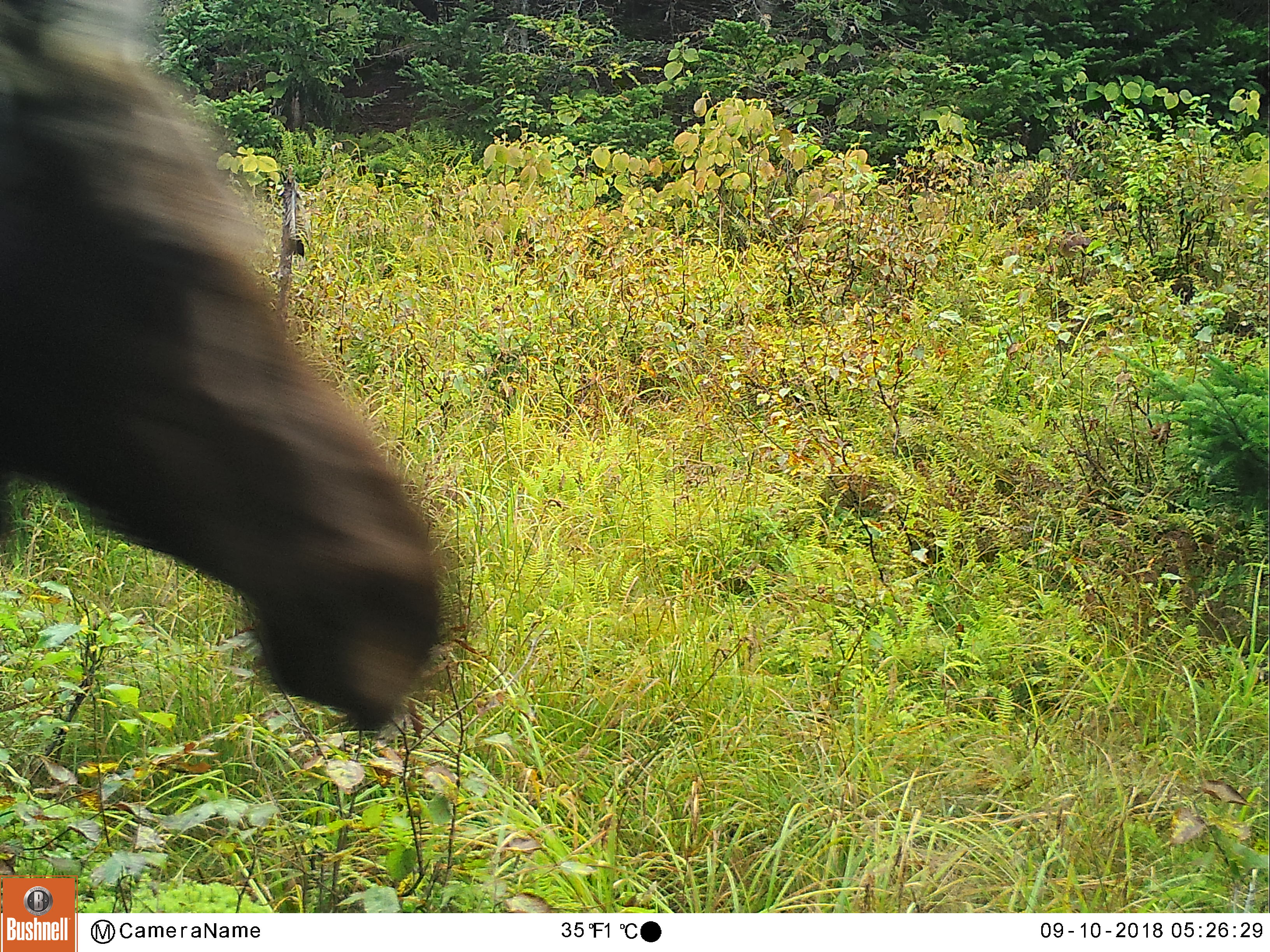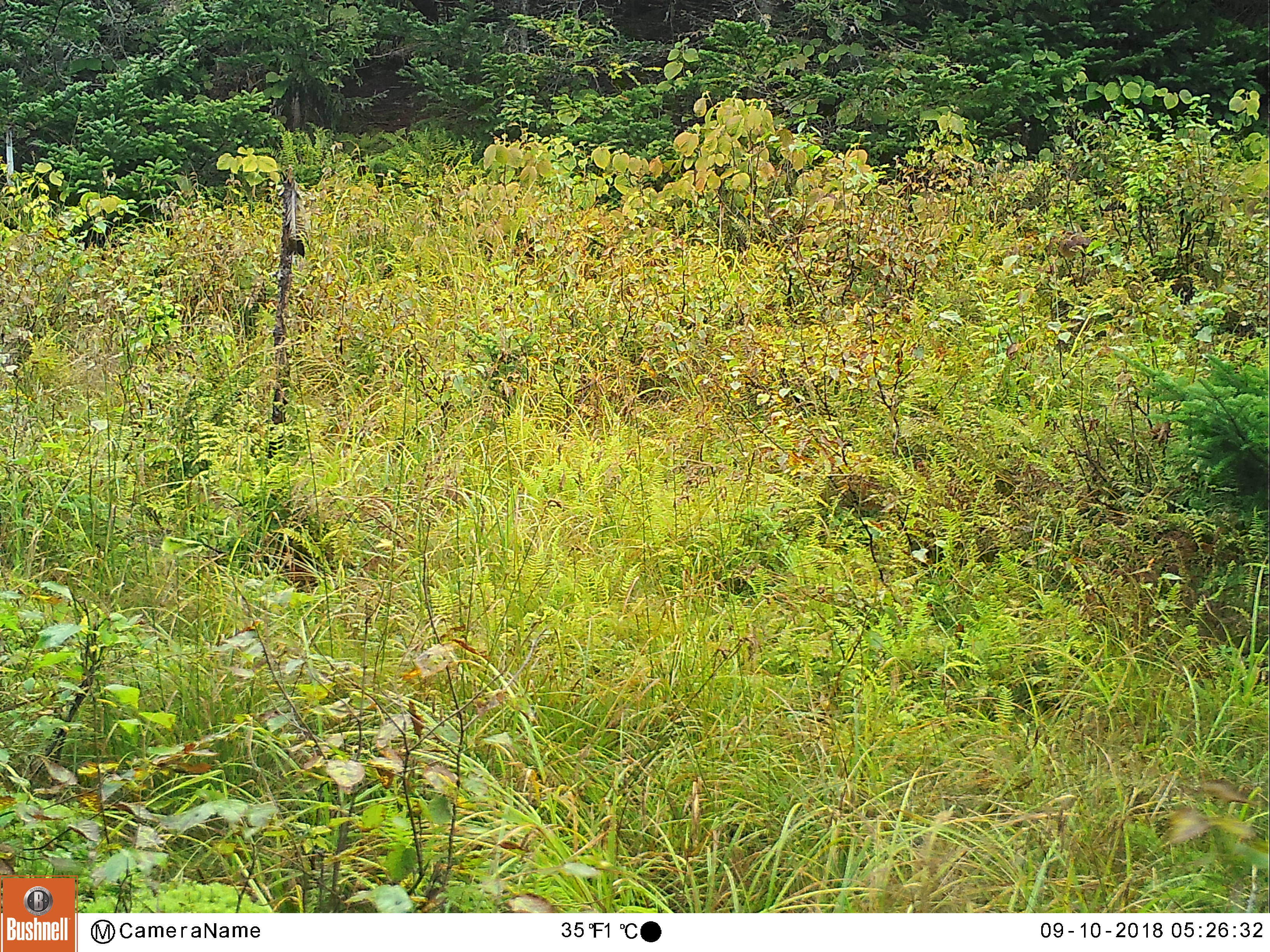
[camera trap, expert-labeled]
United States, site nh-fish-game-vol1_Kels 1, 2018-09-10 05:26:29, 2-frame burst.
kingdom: Animalia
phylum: Chordata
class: Mammalia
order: Artiodactyla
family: Cervidae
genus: Alces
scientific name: Alces alces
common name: moose